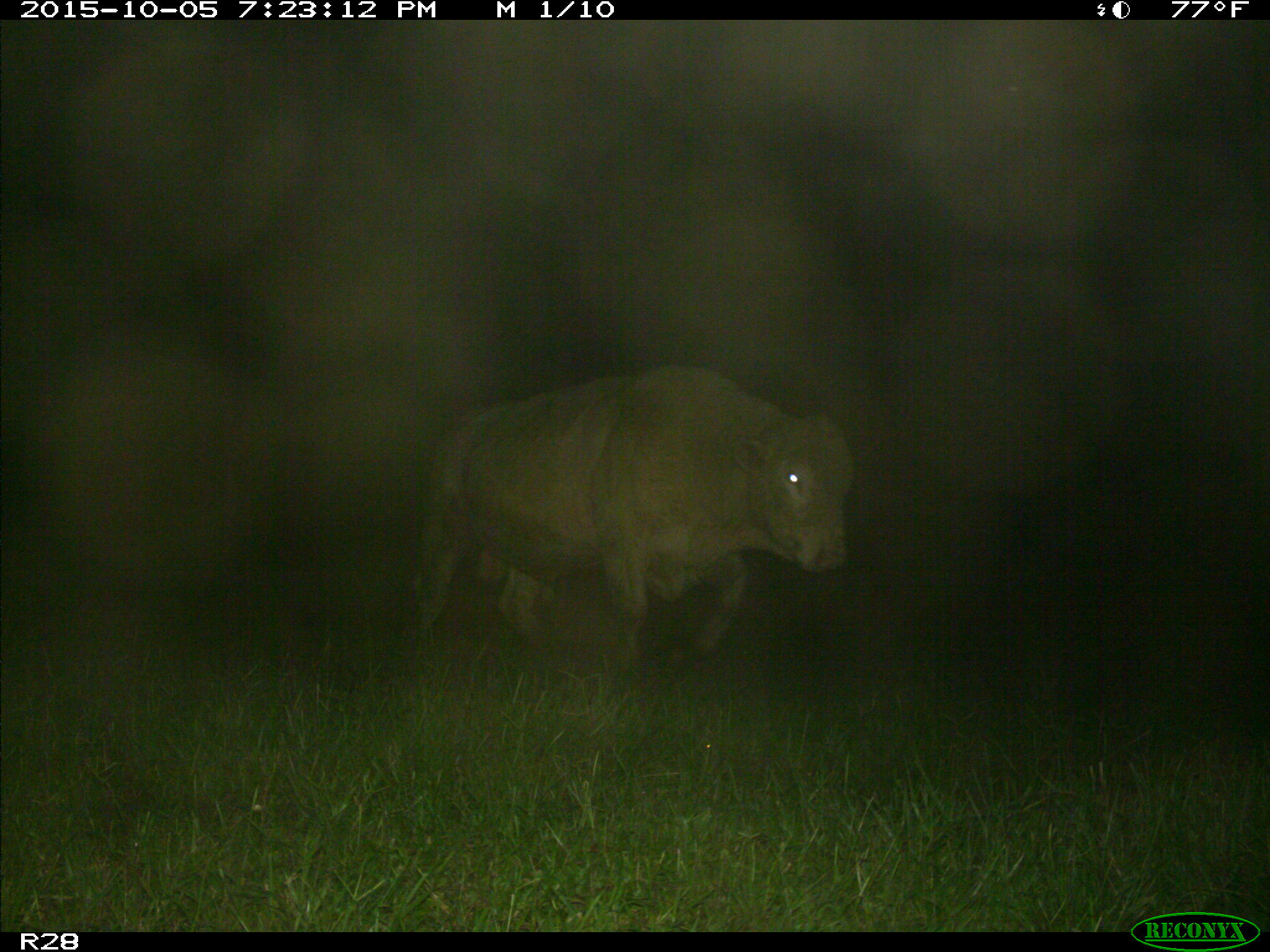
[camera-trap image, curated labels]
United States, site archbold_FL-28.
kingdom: Animalia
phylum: Chordata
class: Mammalia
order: Artiodactyla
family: Bovidae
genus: Bos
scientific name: Bos taurus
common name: domestic cow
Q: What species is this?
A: Bos taurus (domestic cow).